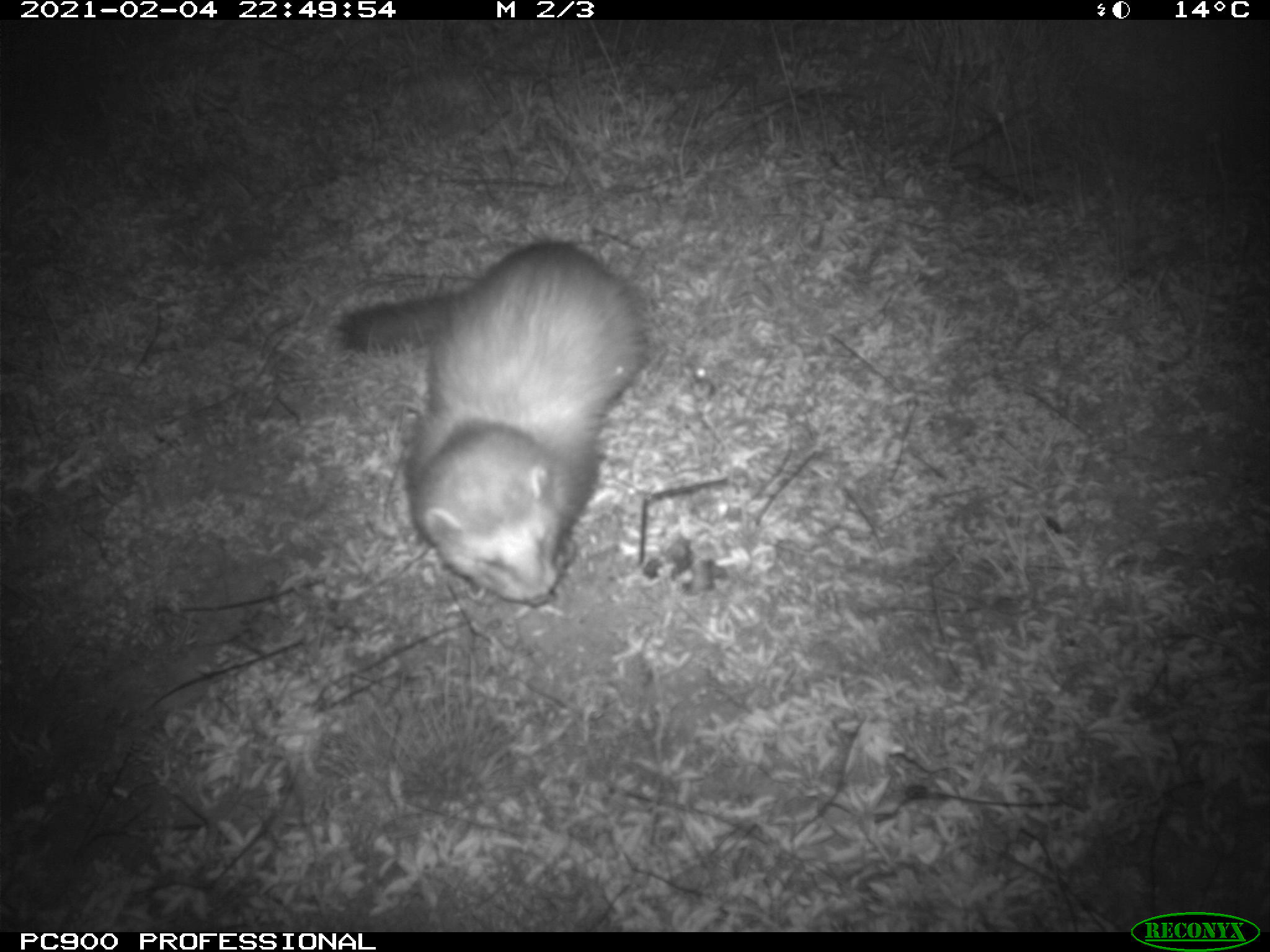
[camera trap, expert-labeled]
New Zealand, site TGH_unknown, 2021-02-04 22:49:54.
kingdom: Animalia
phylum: Chordata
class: Mammalia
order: Carnivora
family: Mustelidae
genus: Mustela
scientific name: Mustela furo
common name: ferret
Ferret (Mustela furo).